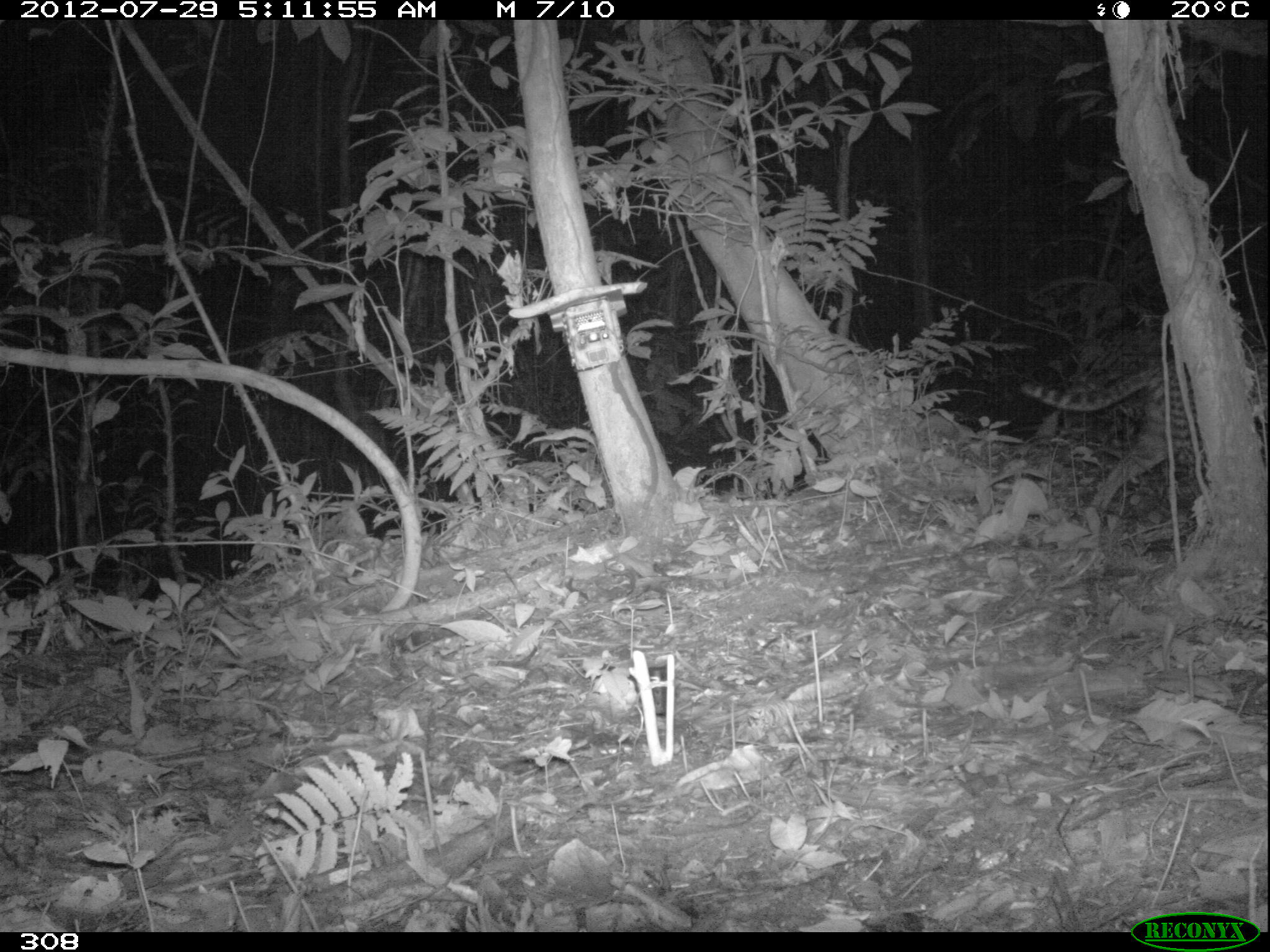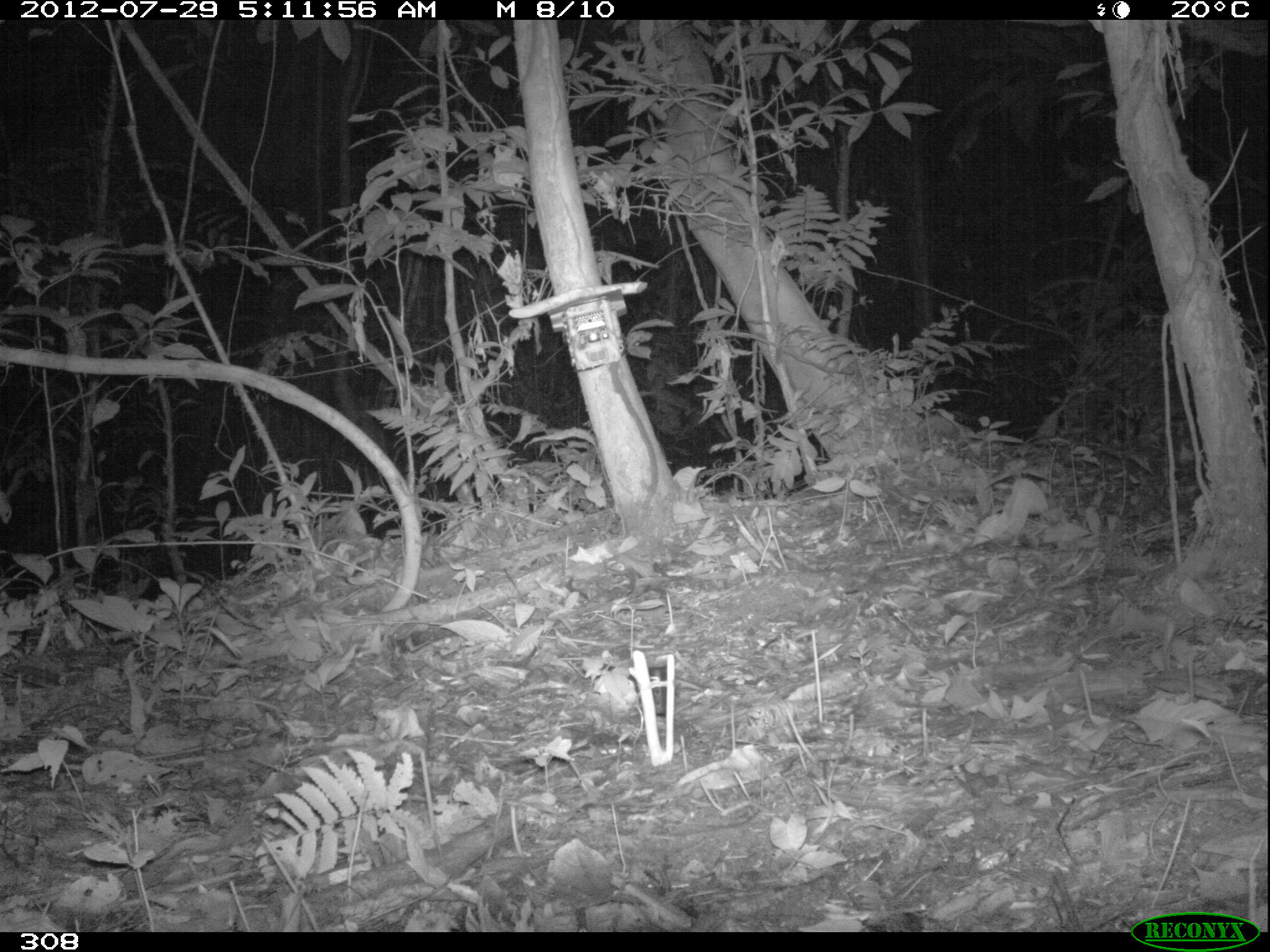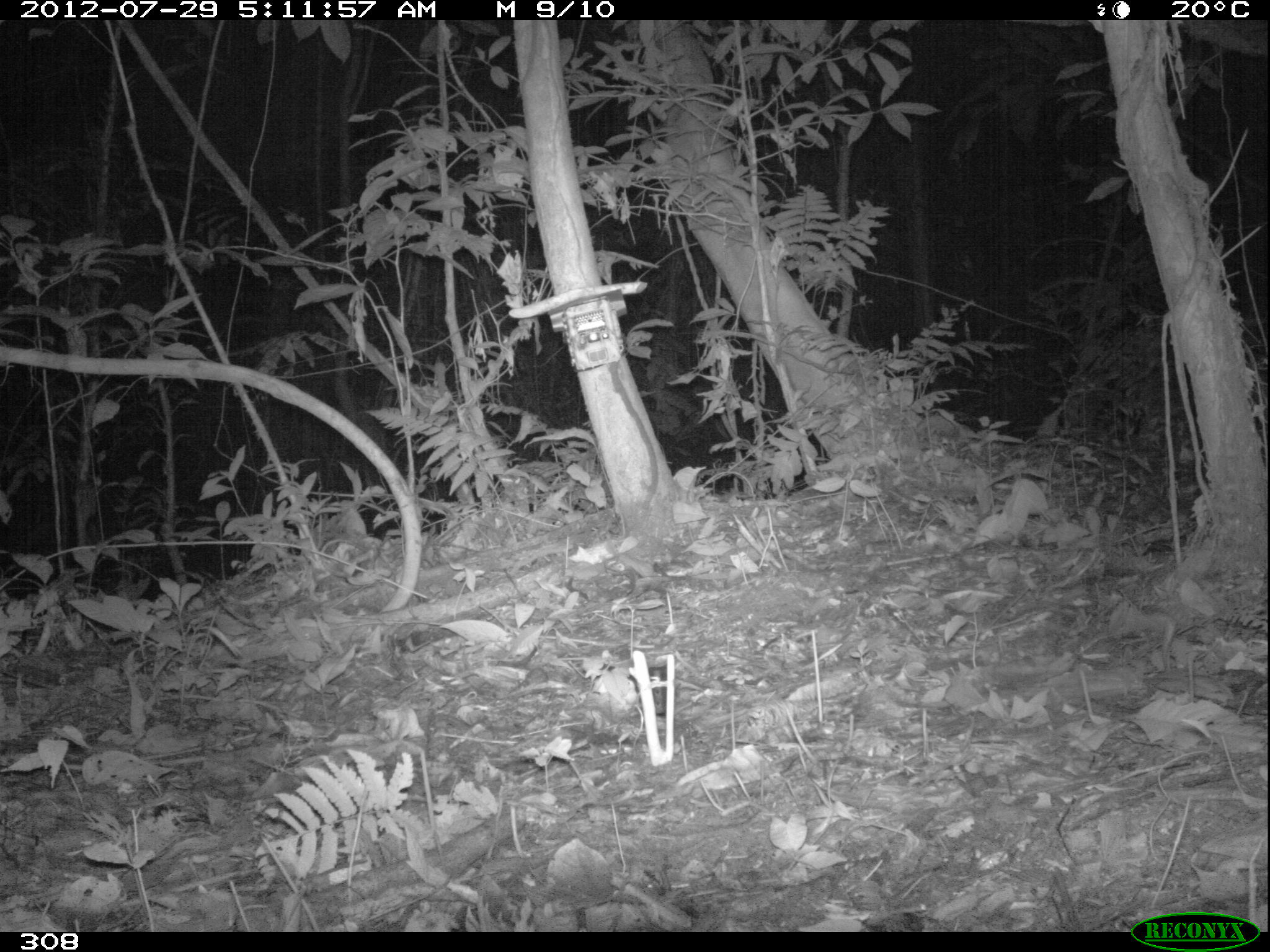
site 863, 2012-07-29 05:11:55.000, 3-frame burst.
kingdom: Animalia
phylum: Chordata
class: Mammalia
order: Carnivora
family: Felidae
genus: Leopardus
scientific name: Leopardus pardalis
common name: ocelot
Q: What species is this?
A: Leopardus pardalis (ocelot).